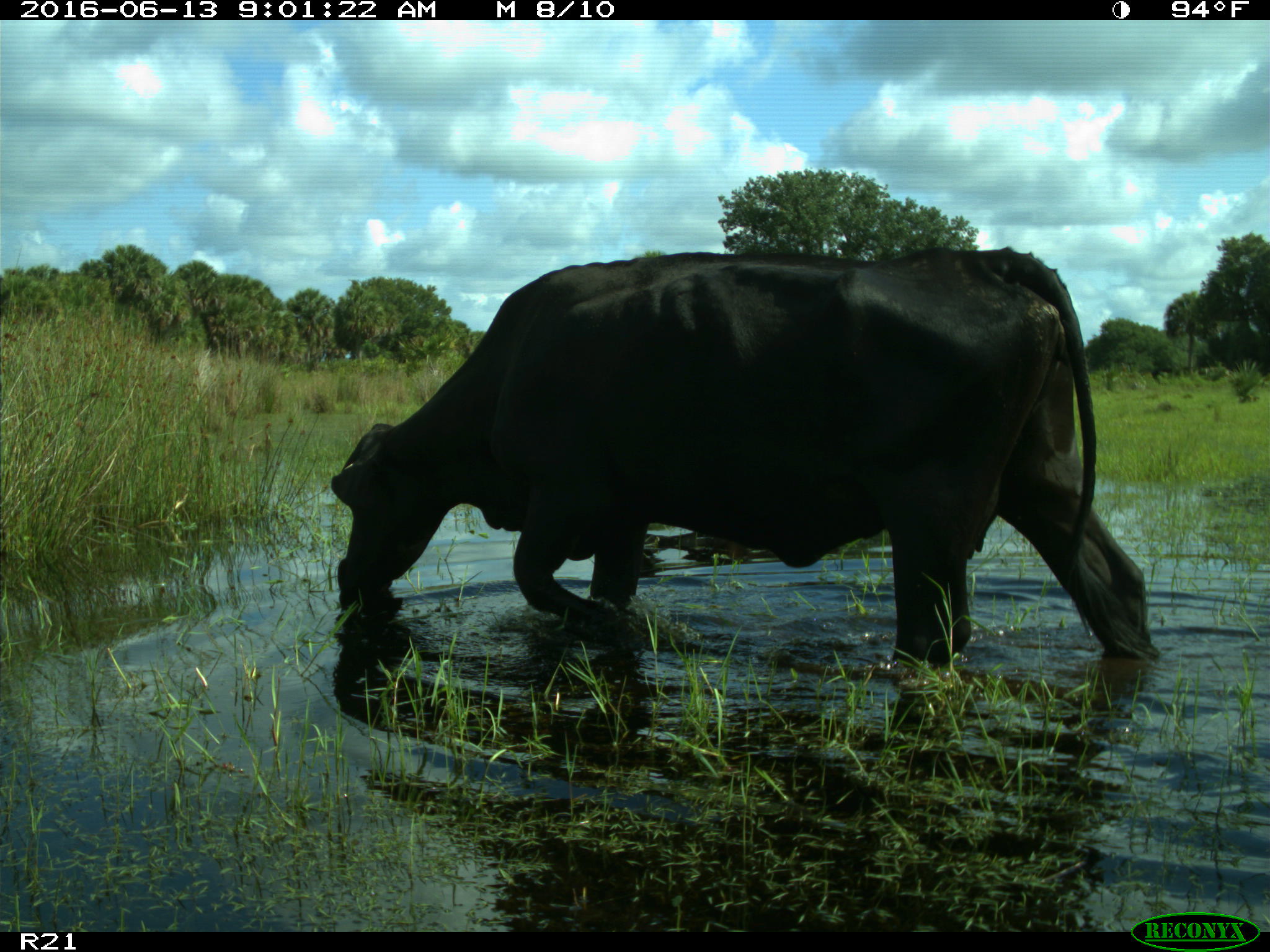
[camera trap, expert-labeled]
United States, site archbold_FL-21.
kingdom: Animalia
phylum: Chordata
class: Mammalia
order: Artiodactyla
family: Bovidae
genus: Bos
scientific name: Bos taurus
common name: domestic cow